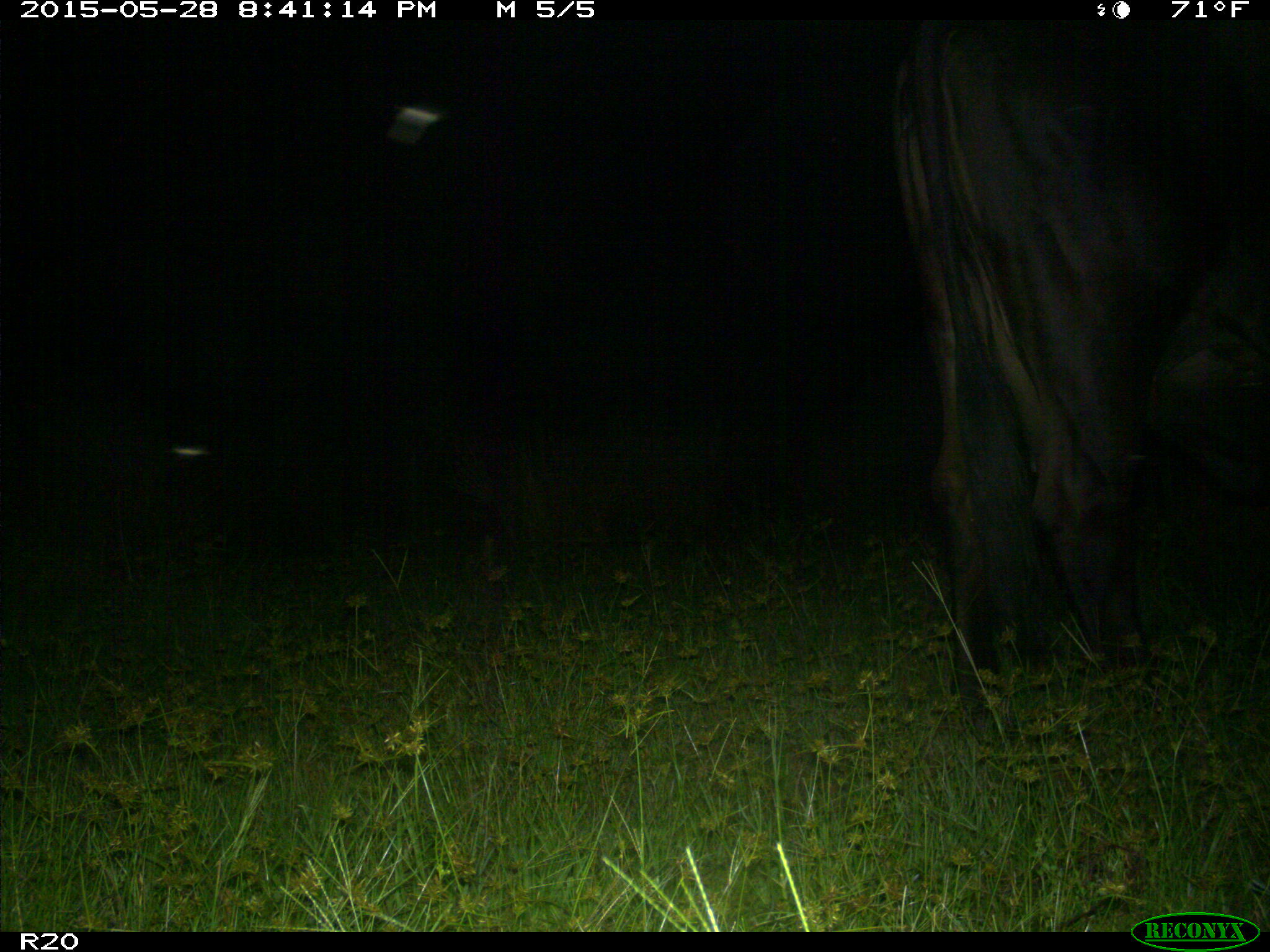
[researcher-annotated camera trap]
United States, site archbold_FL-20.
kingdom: Animalia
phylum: Chordata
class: Mammalia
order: Artiodactyla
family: Bovidae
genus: Bos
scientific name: Bos taurus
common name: domestic cow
Bos taurus (domestic cow).